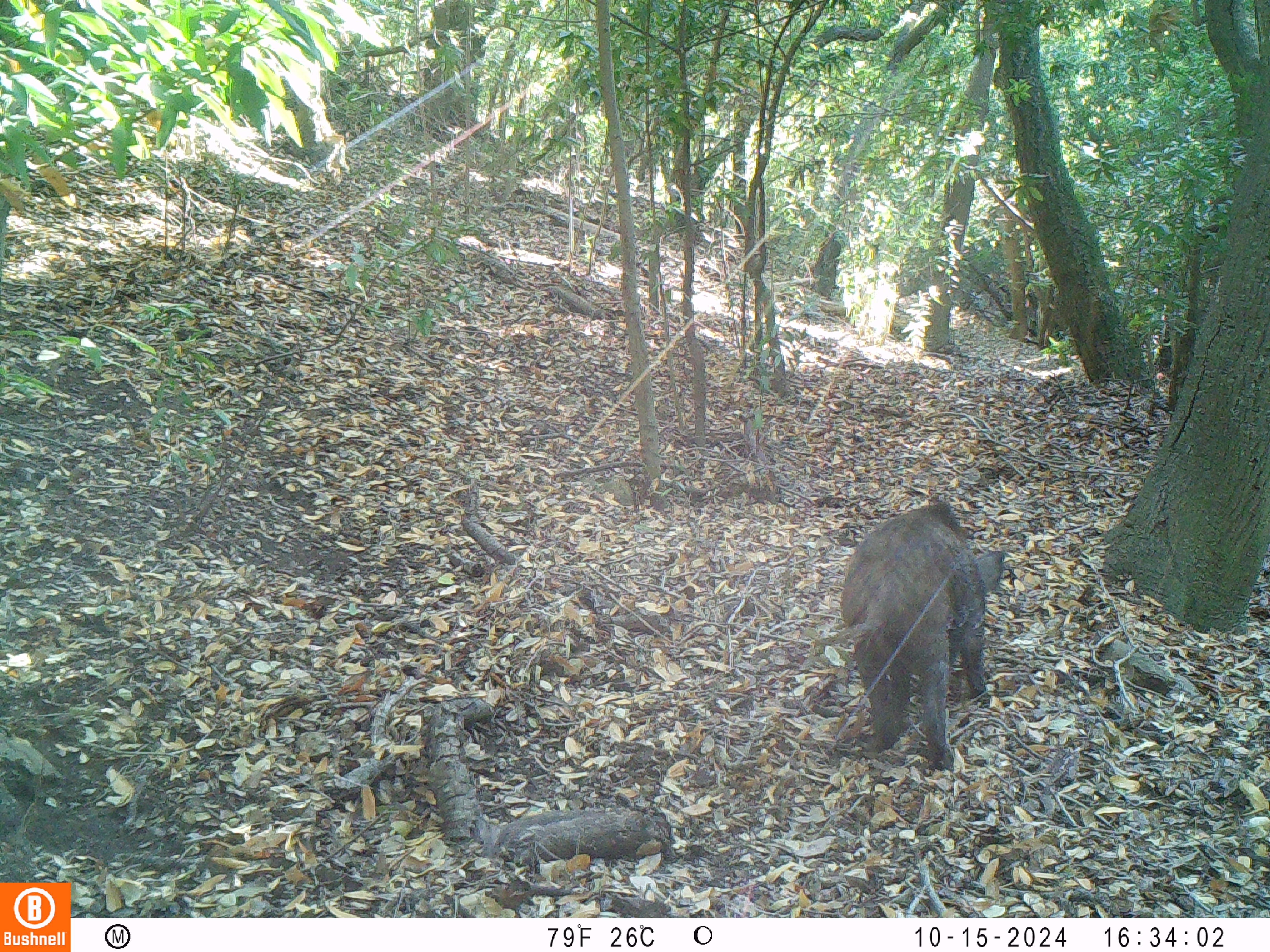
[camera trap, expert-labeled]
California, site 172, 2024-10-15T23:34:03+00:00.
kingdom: Animalia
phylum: Chordata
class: Mammalia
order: Artiodactyla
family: Suidae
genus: Sus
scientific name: Sus scrofa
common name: wild boar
Wild boar (Sus scrofa).